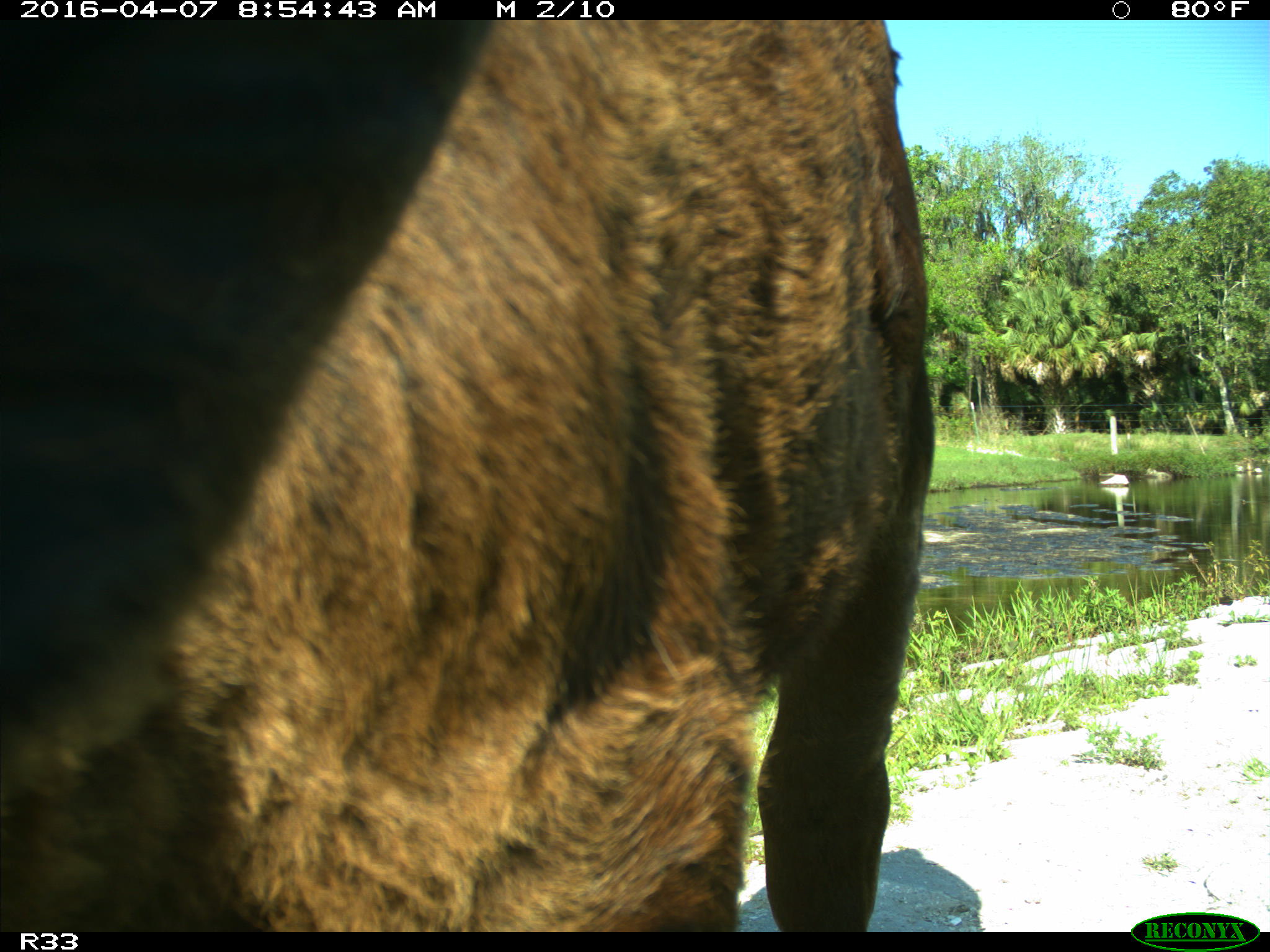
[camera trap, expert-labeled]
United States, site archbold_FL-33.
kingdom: Animalia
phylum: Chordata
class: Mammalia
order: Artiodactyla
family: Bovidae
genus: Bos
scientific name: Bos taurus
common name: domestic cow